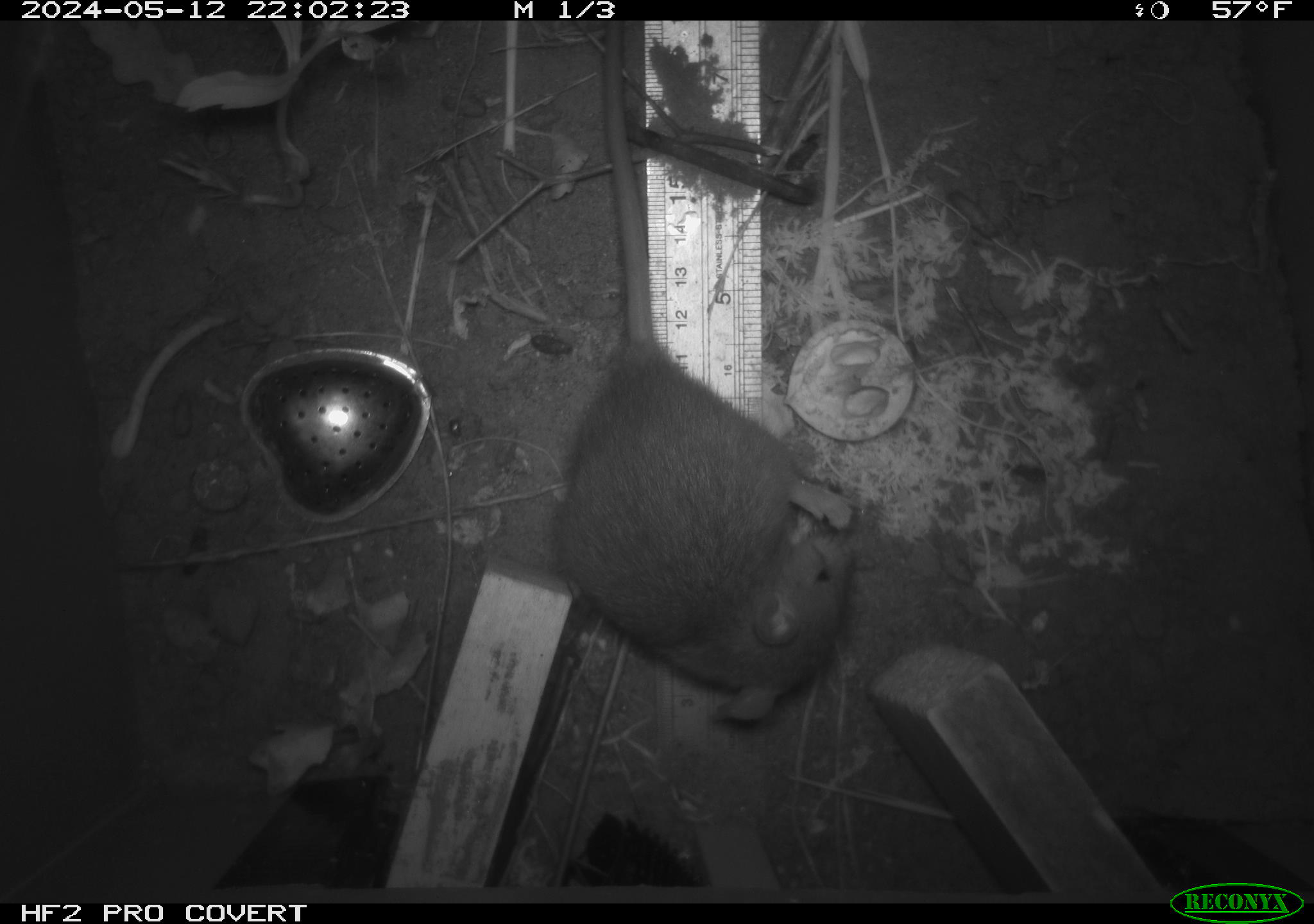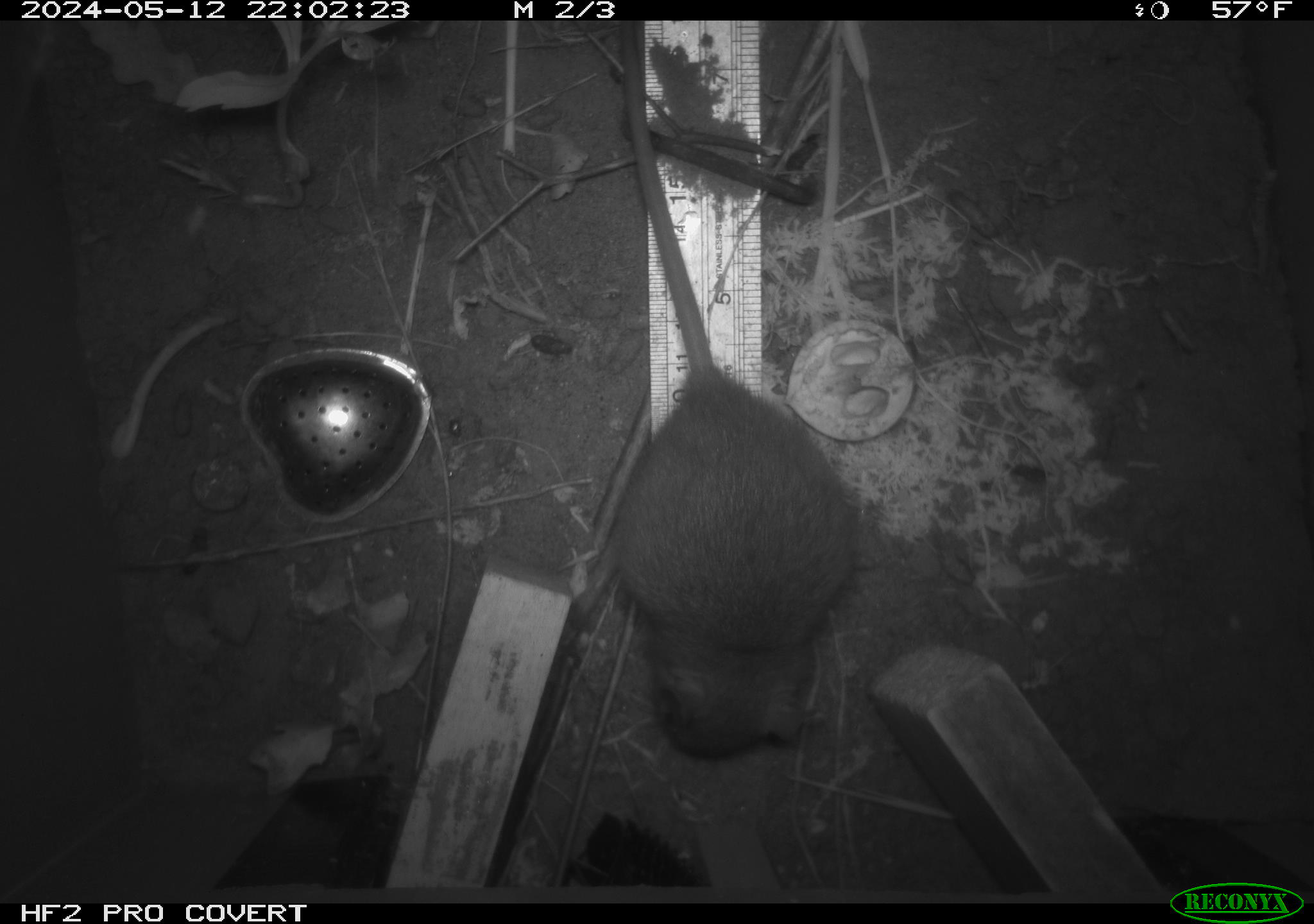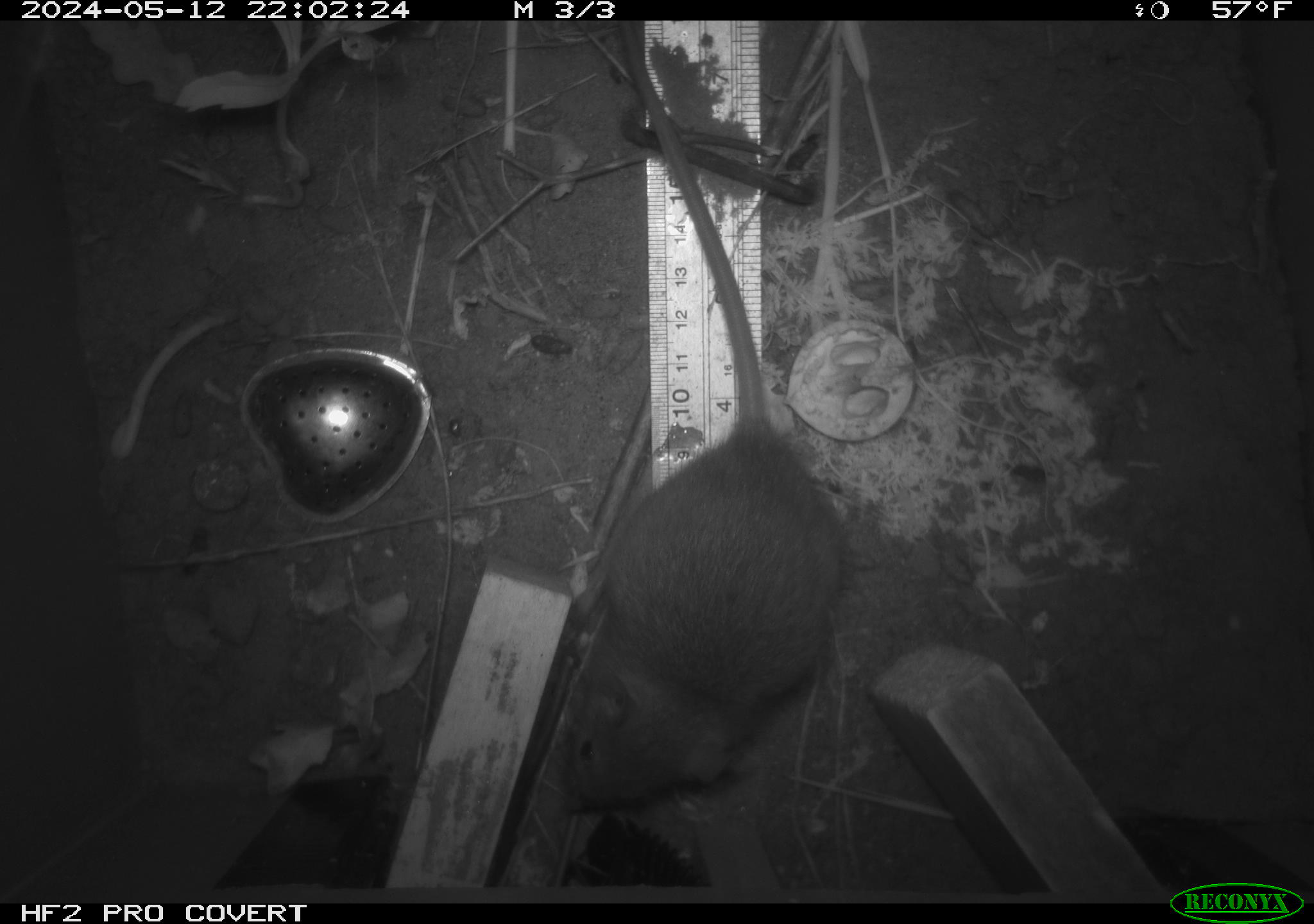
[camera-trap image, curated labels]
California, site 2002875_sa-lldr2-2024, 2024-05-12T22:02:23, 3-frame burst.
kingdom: Animalia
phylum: Chordata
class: Mammalia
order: Rodentia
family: Muridae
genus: Rattus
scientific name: Rattus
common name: rat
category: rattus species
Rattus species (rat) (Rattus).